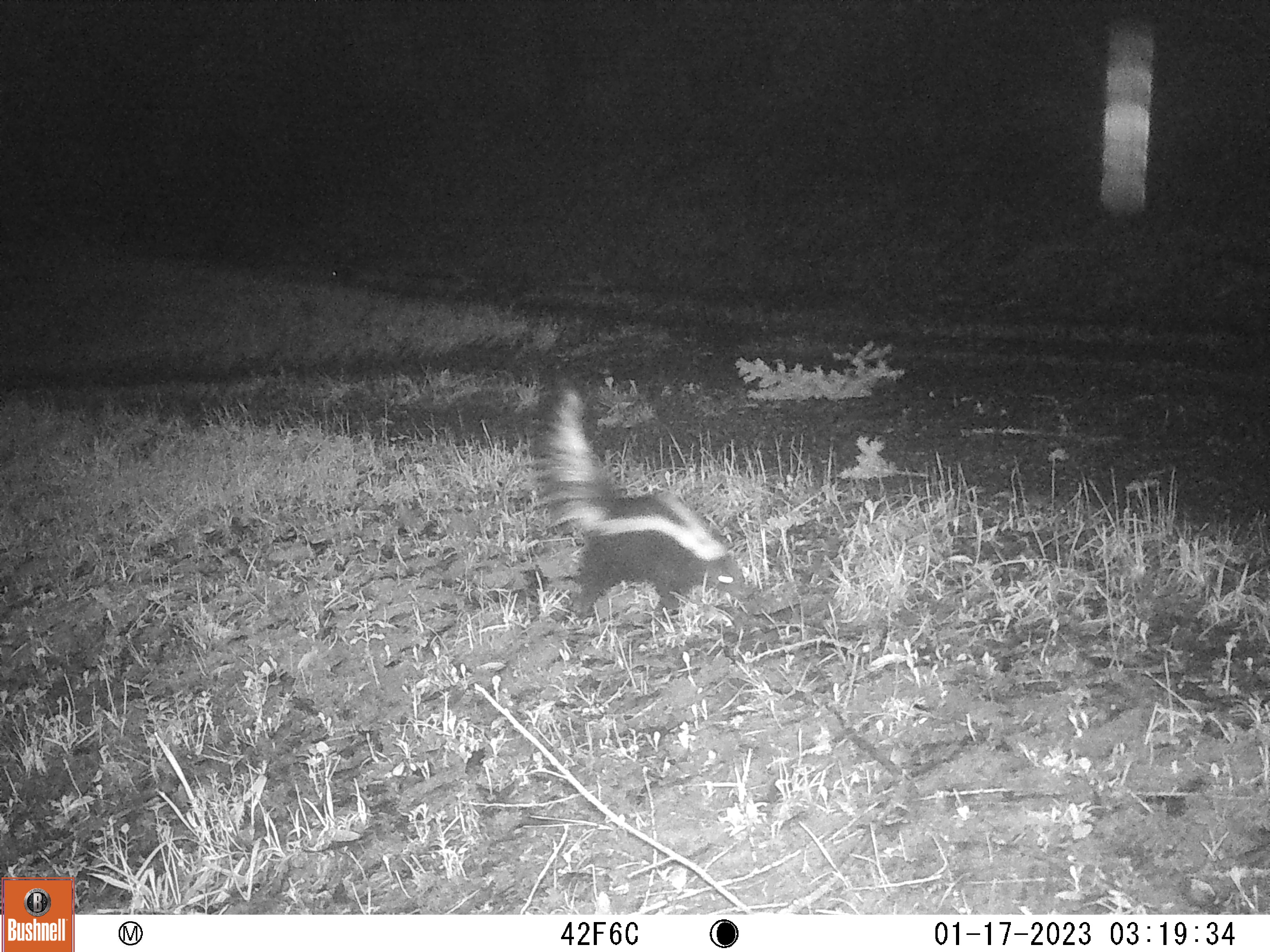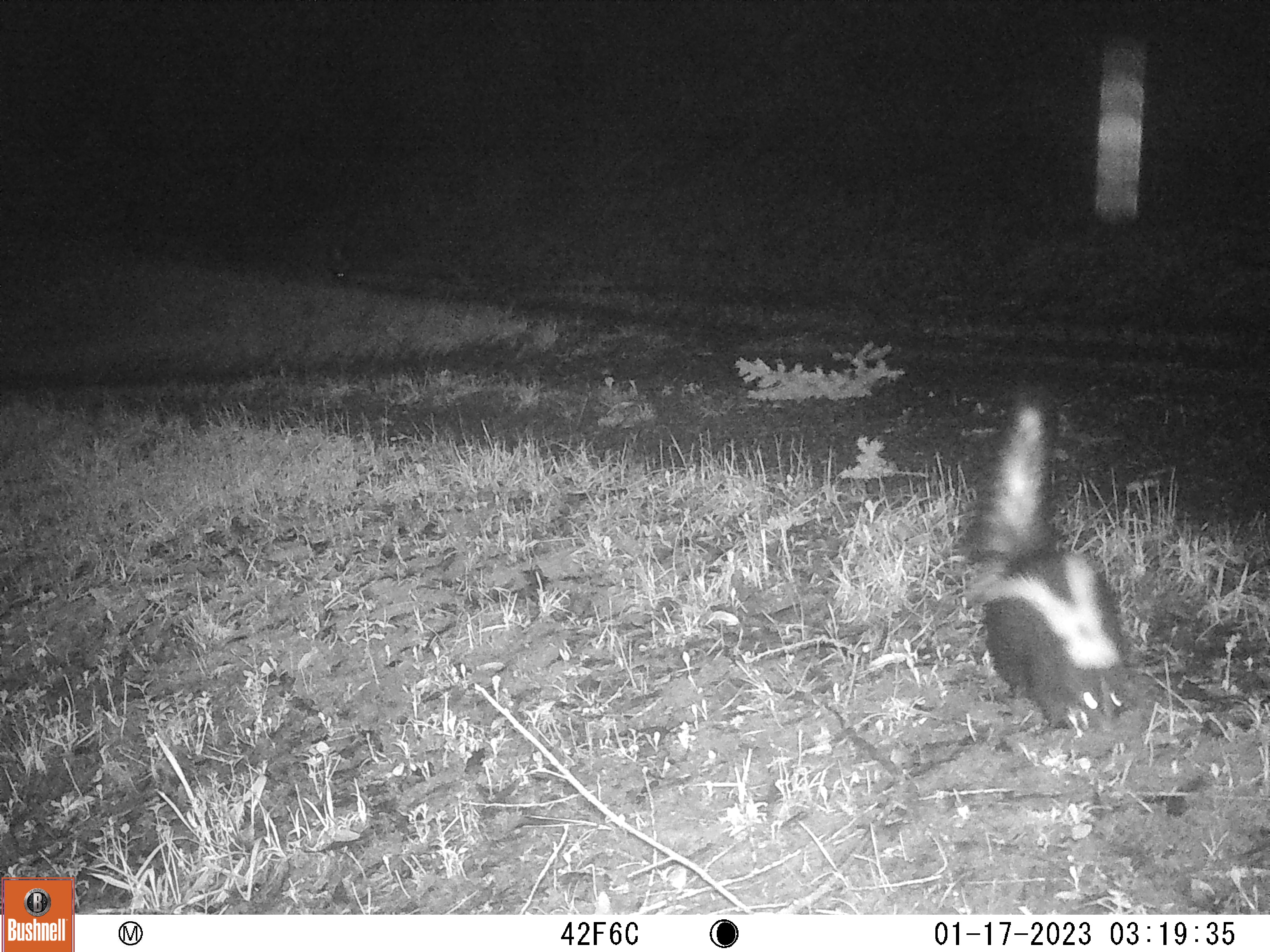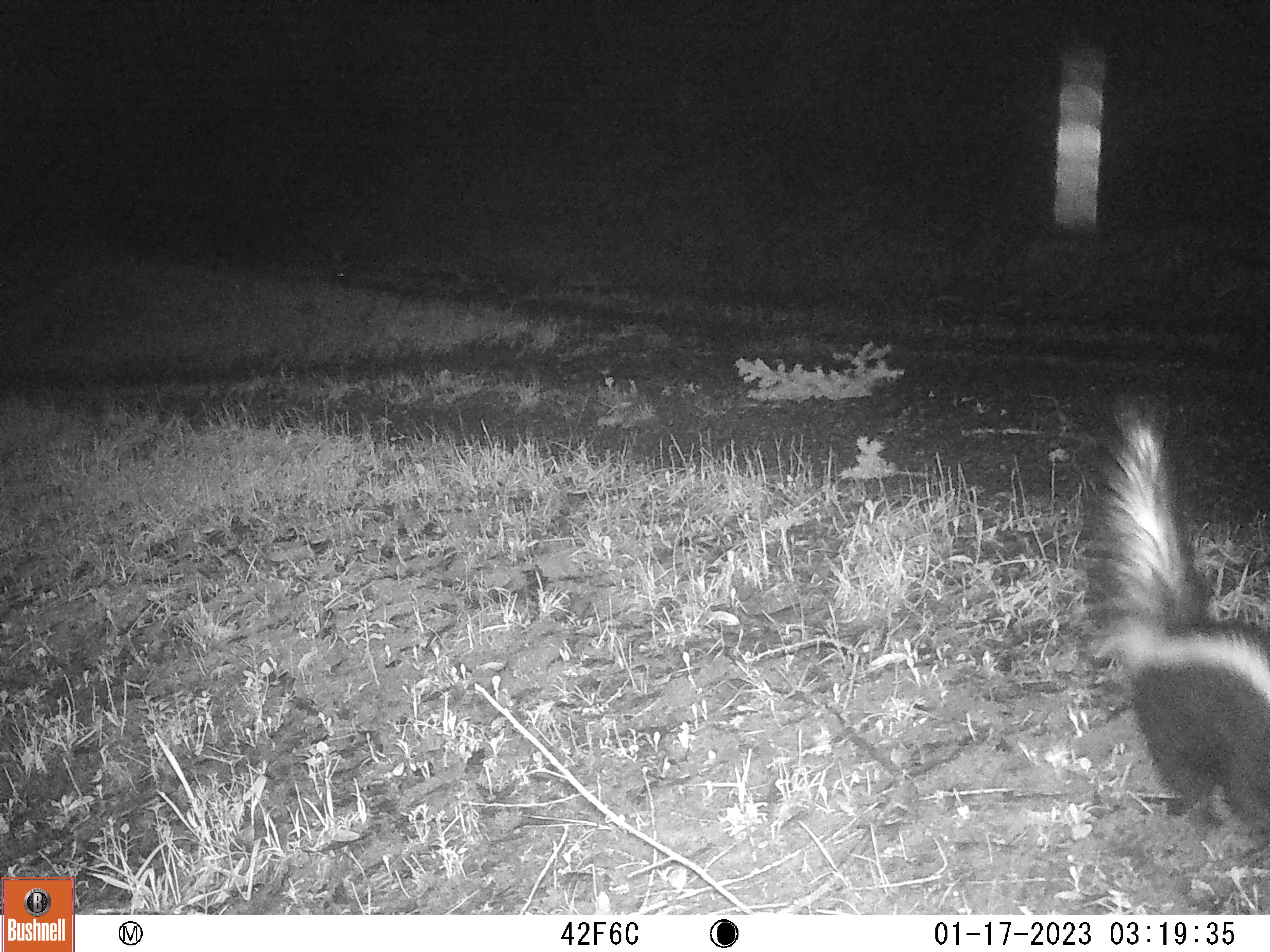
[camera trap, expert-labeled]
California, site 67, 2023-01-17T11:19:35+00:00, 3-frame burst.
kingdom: Animalia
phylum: Chordata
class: Mammalia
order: Carnivora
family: Mephitidae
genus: Mephitis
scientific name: Mephitis mephitis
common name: striped skunk